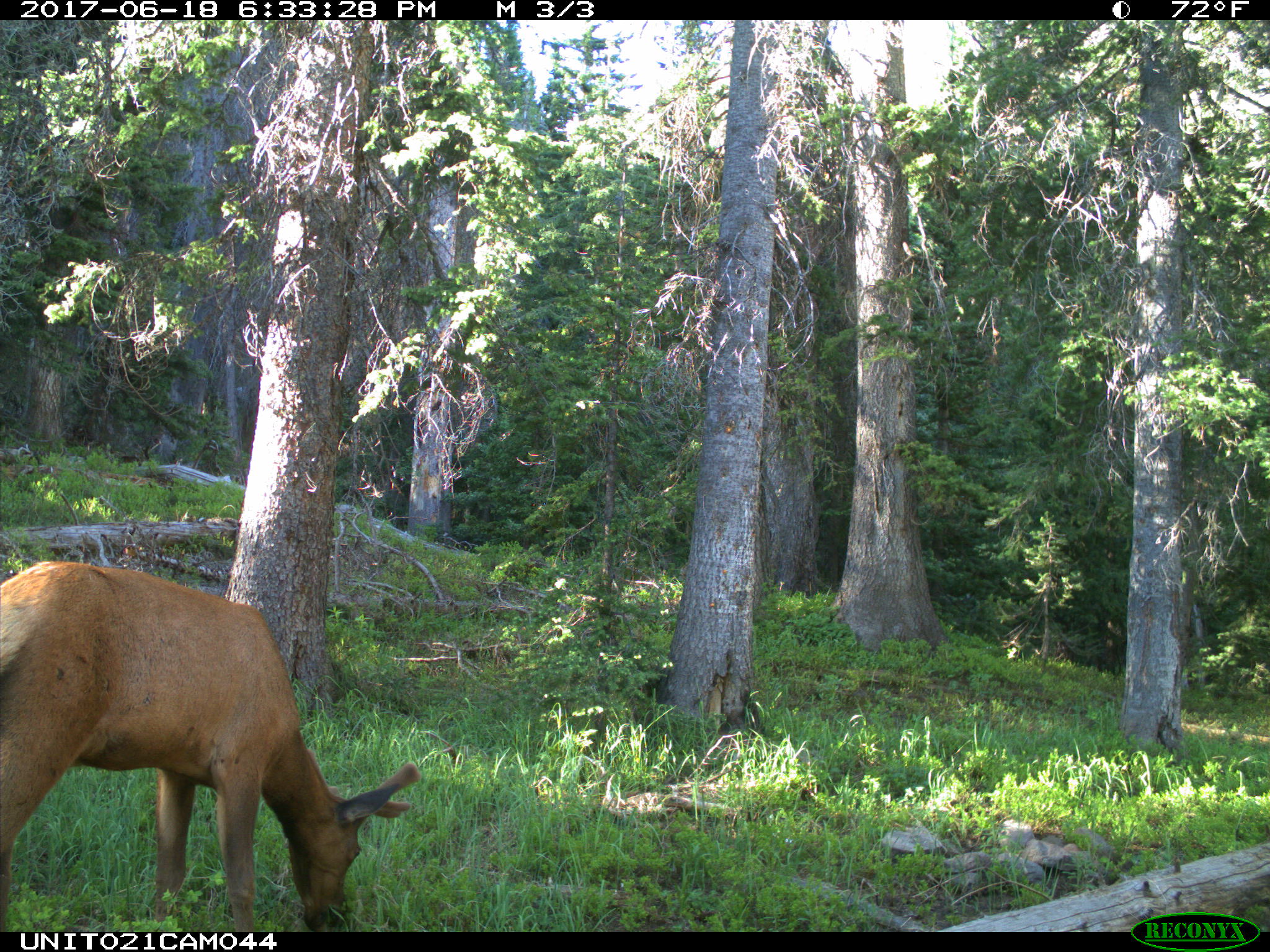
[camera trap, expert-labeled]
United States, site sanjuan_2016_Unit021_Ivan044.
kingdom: Animalia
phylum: Chordata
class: Mammalia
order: Artiodactyla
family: Cervidae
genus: Cervus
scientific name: Cervus elaphus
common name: red deer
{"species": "Cervus elaphus (red deer)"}